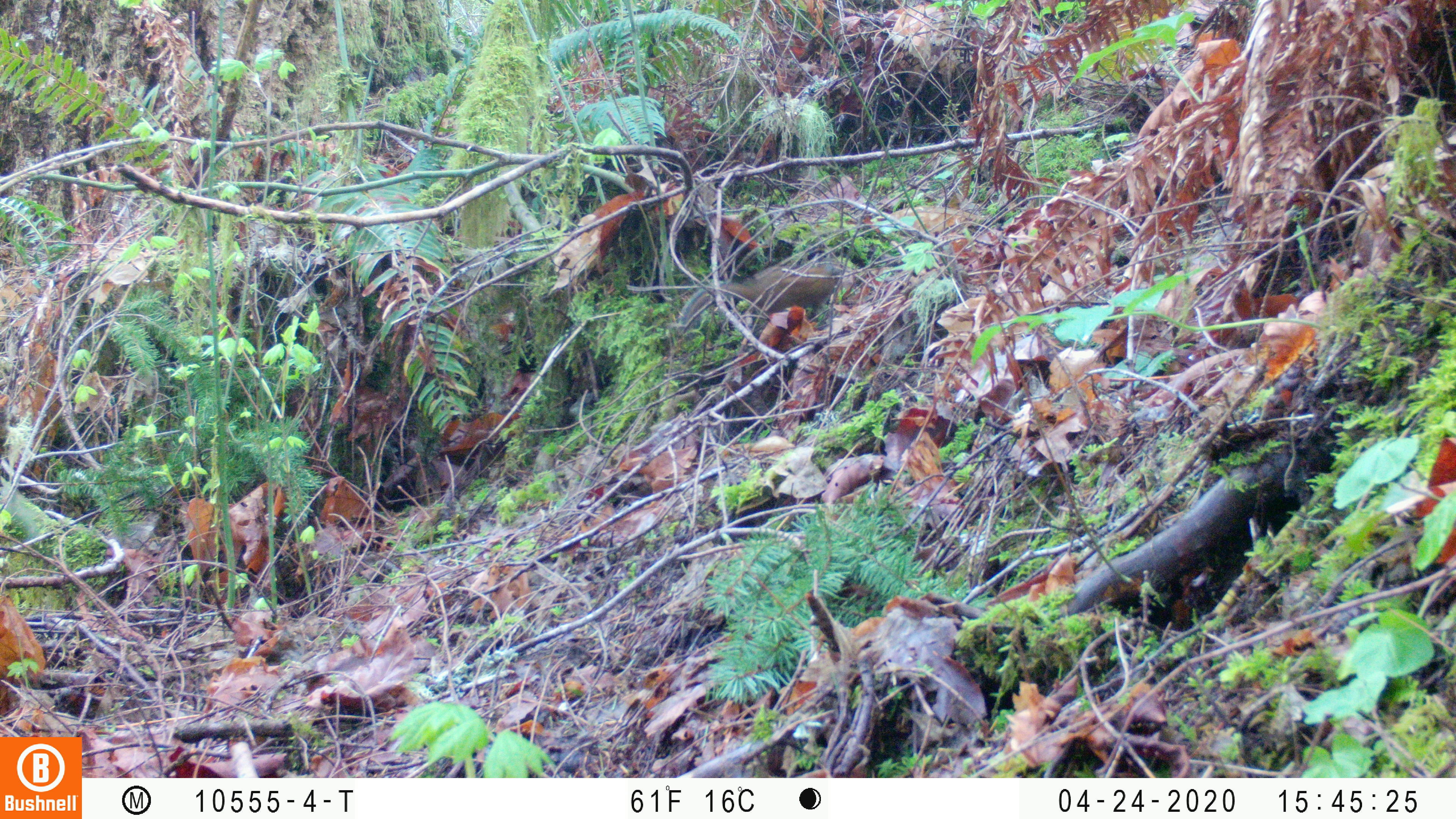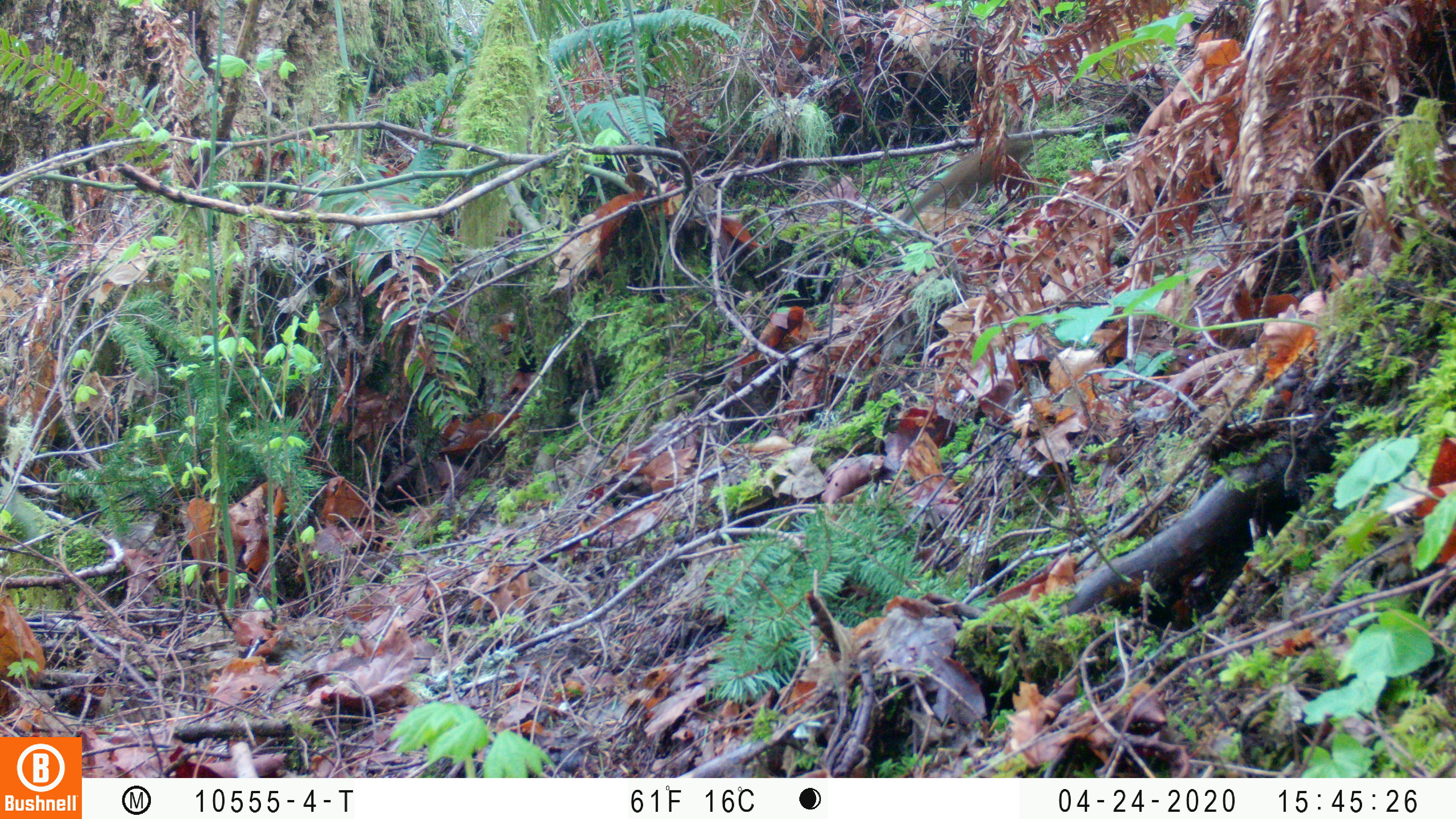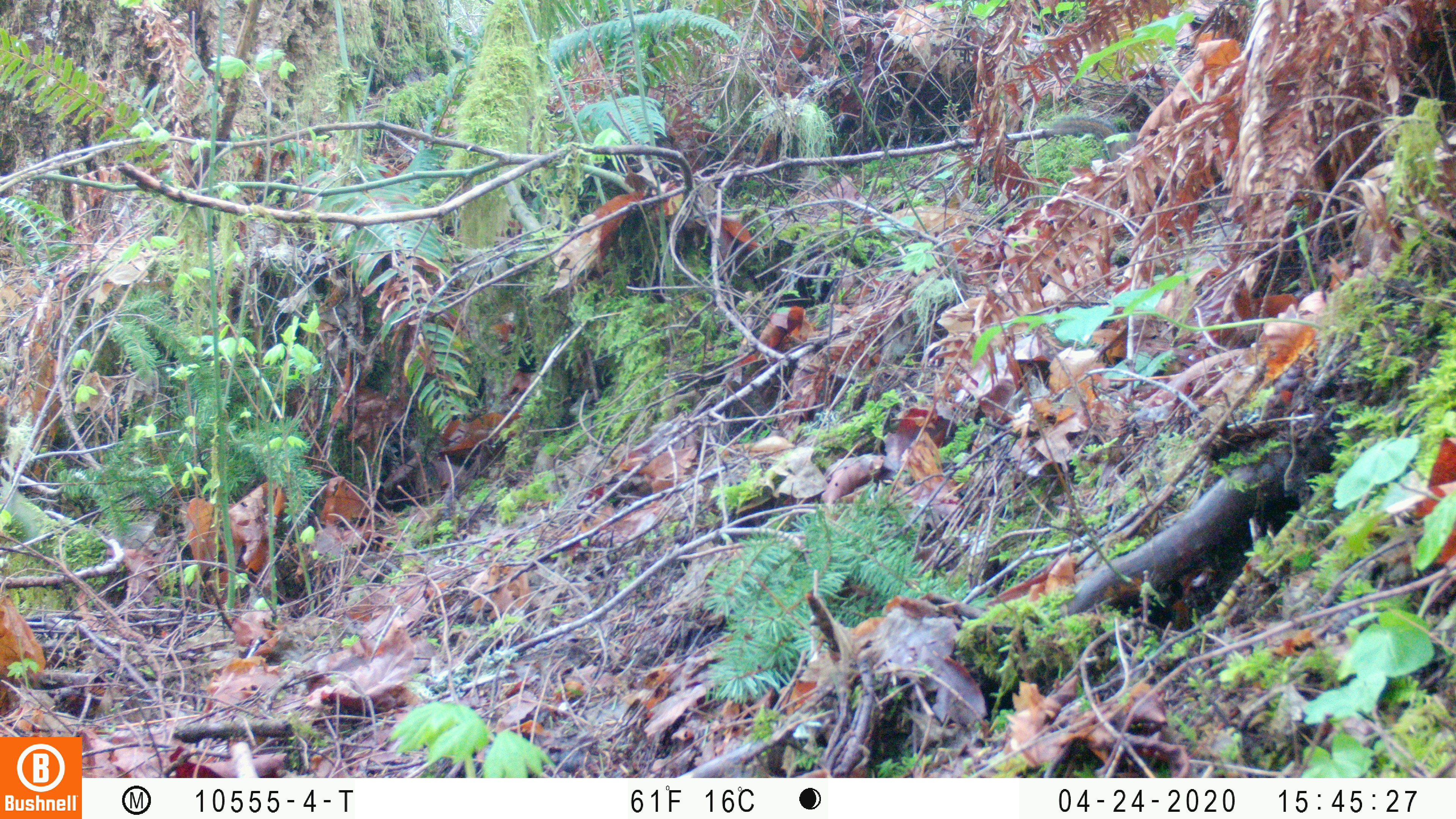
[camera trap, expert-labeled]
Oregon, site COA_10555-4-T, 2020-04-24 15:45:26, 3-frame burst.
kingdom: Animalia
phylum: Chordata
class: Mammalia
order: Rodentia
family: Sciuridae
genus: Neotamias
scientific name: Neotamias townsendii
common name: townsend's chipmunk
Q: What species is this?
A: Townsend's chipmunk (Neotamias townsendii).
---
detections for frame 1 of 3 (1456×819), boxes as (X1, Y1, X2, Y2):
townsend's chipmunk: (676, 257, 849, 335)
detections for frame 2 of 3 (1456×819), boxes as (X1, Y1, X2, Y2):
townsend's chipmunk: (898, 117, 1045, 223)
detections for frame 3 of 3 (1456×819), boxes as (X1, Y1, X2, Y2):
townsend's chipmunk: (1048, 110, 1141, 160)